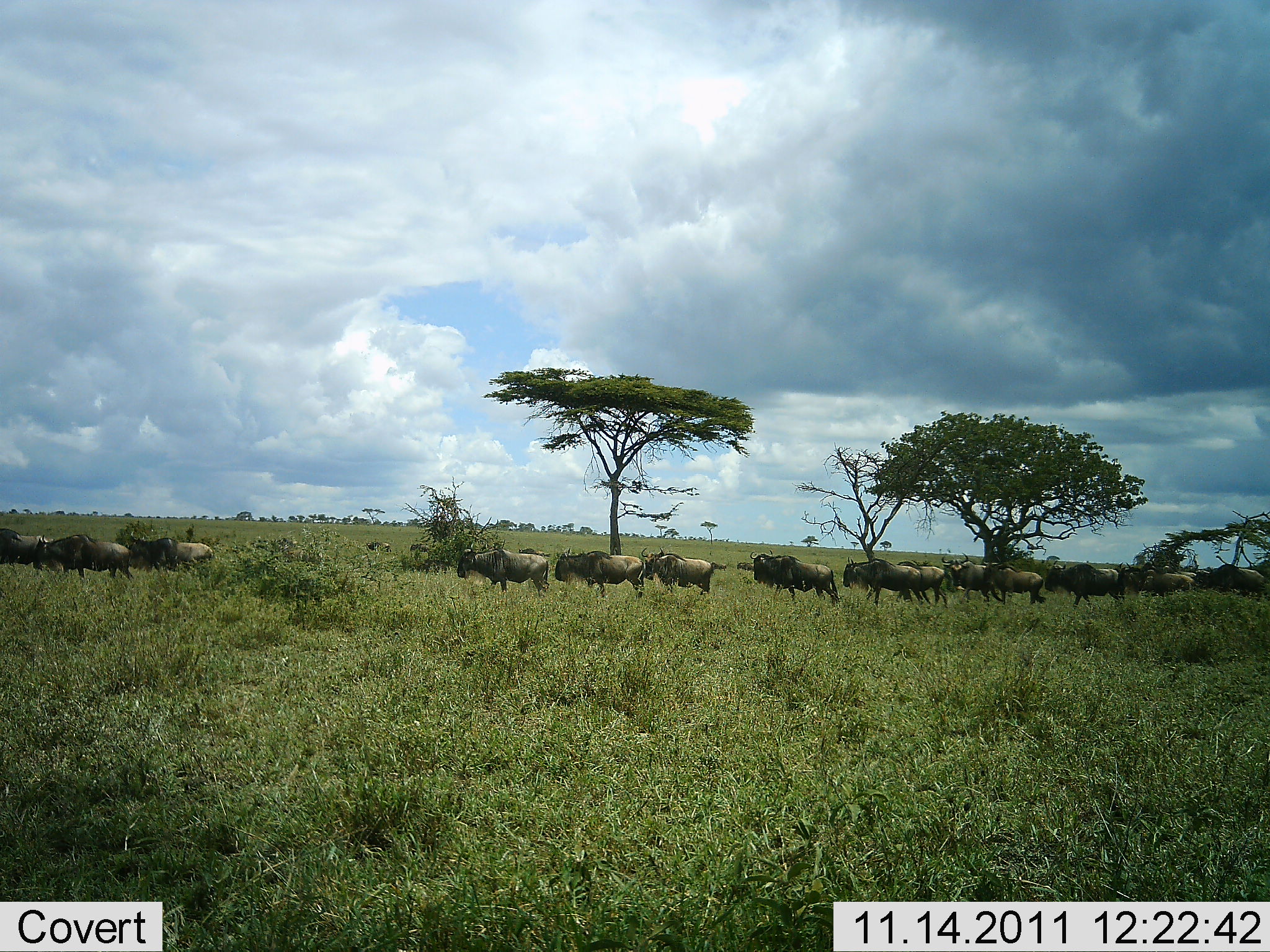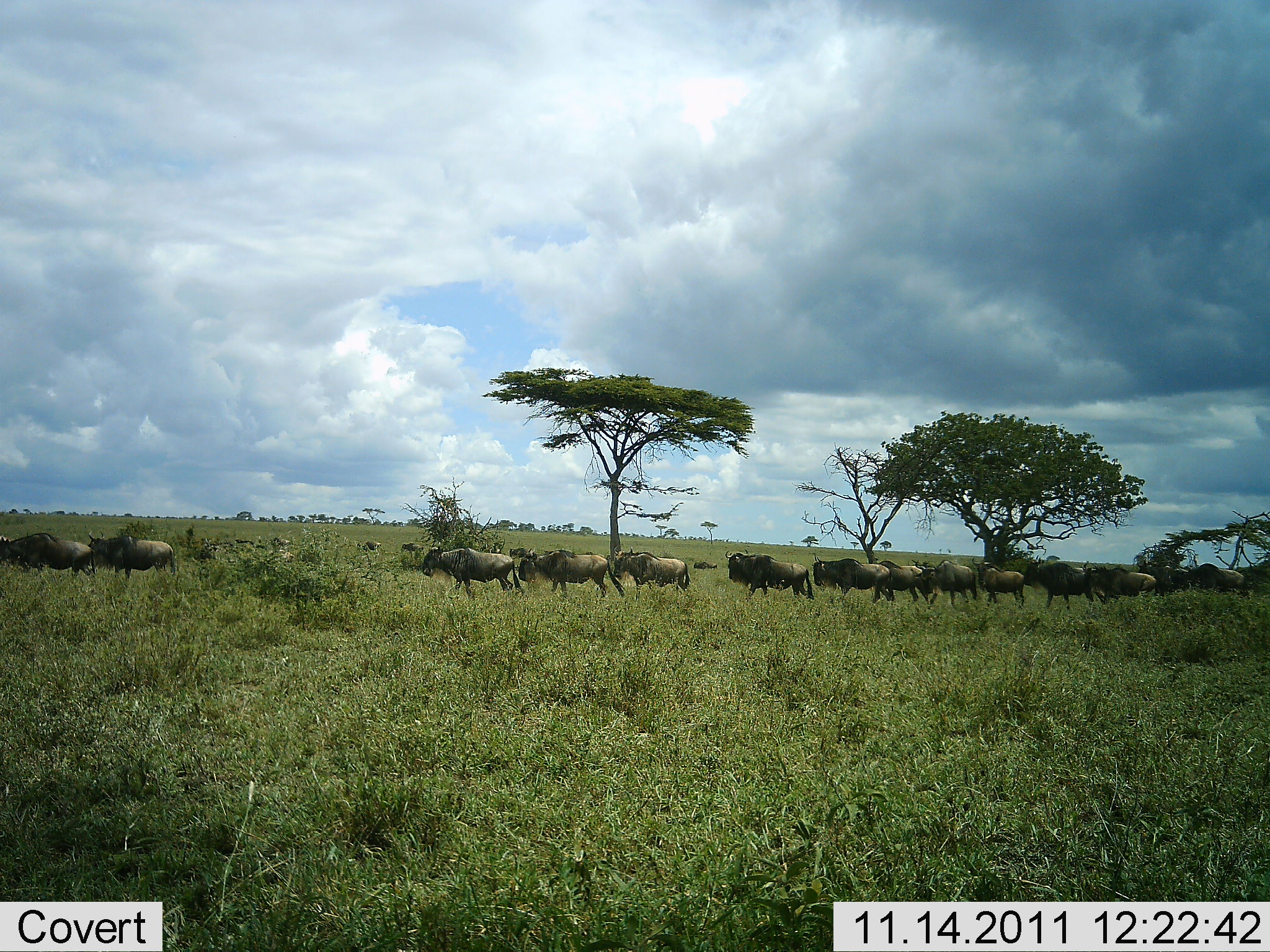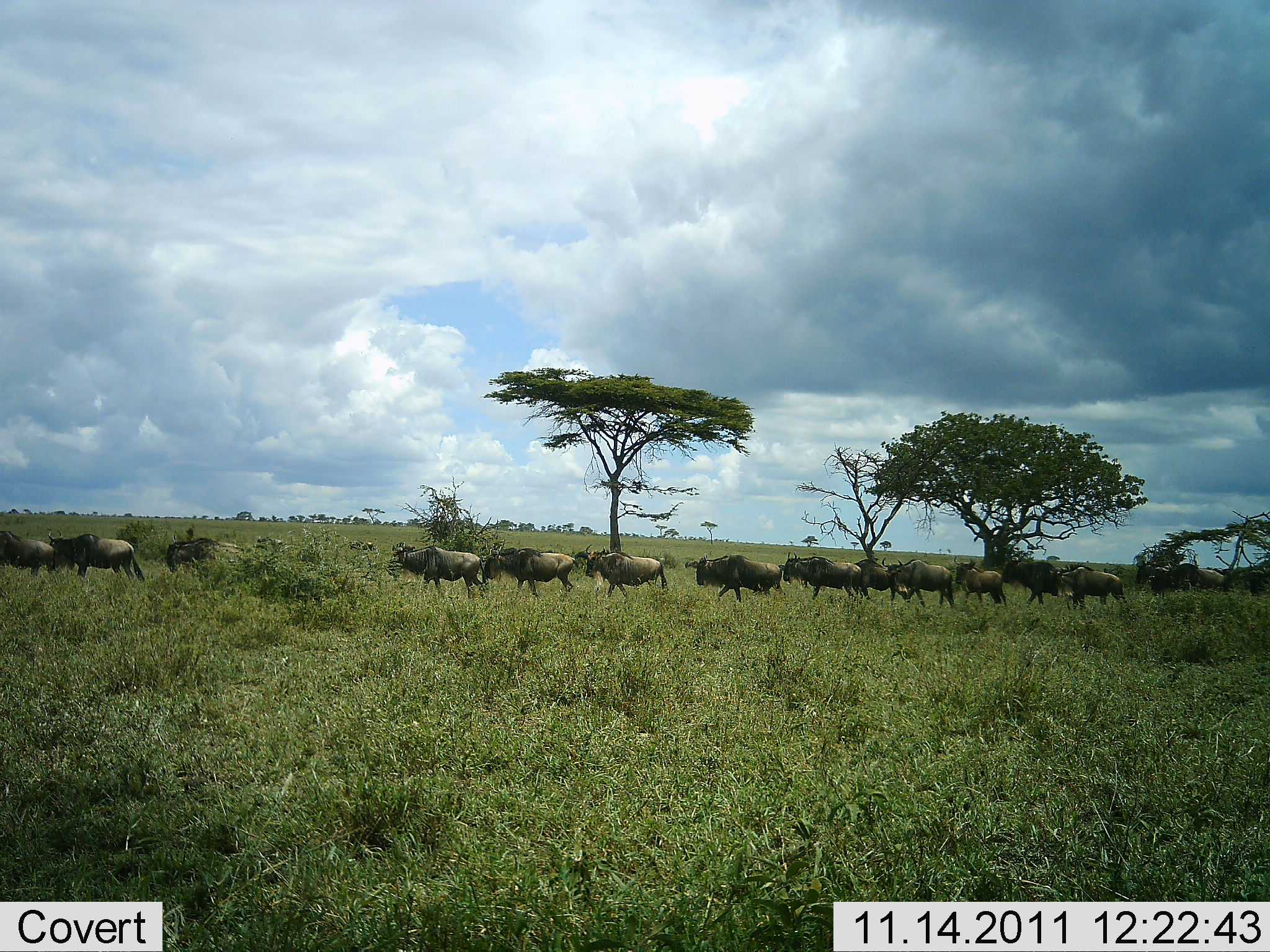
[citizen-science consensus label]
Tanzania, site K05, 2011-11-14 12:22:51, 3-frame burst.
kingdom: Animalia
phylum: Chordata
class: Mammalia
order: Artiodactyla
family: Bovidae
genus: Connochaetes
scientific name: Connochaetes taurinus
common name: blue wildebeest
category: wildebeest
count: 11-50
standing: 0%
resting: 0%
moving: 100%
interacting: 0%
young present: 0%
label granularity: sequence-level